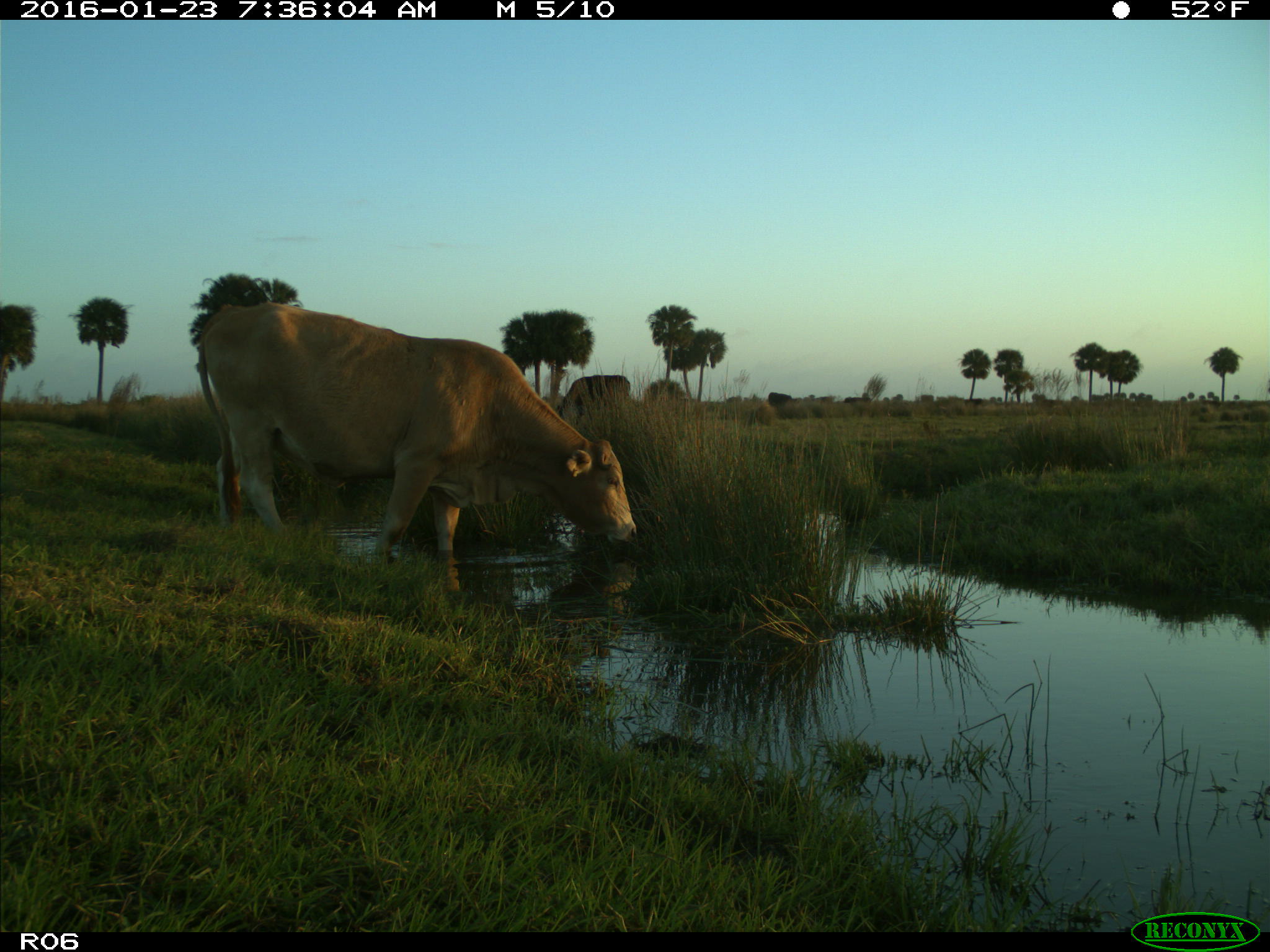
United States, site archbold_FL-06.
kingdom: Animalia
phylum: Chordata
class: Mammalia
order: Artiodactyla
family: Bovidae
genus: Bos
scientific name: Bos taurus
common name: domestic cow